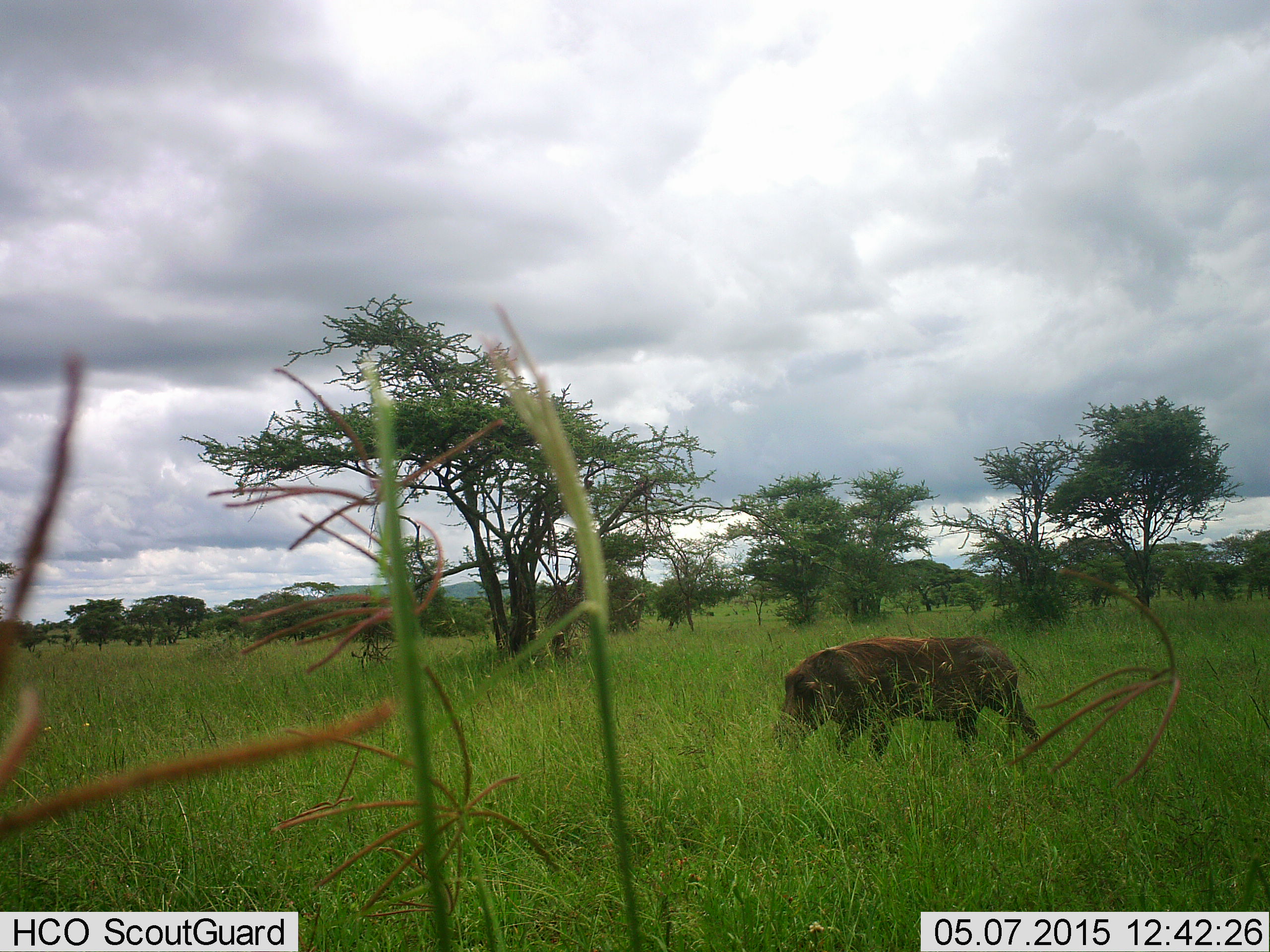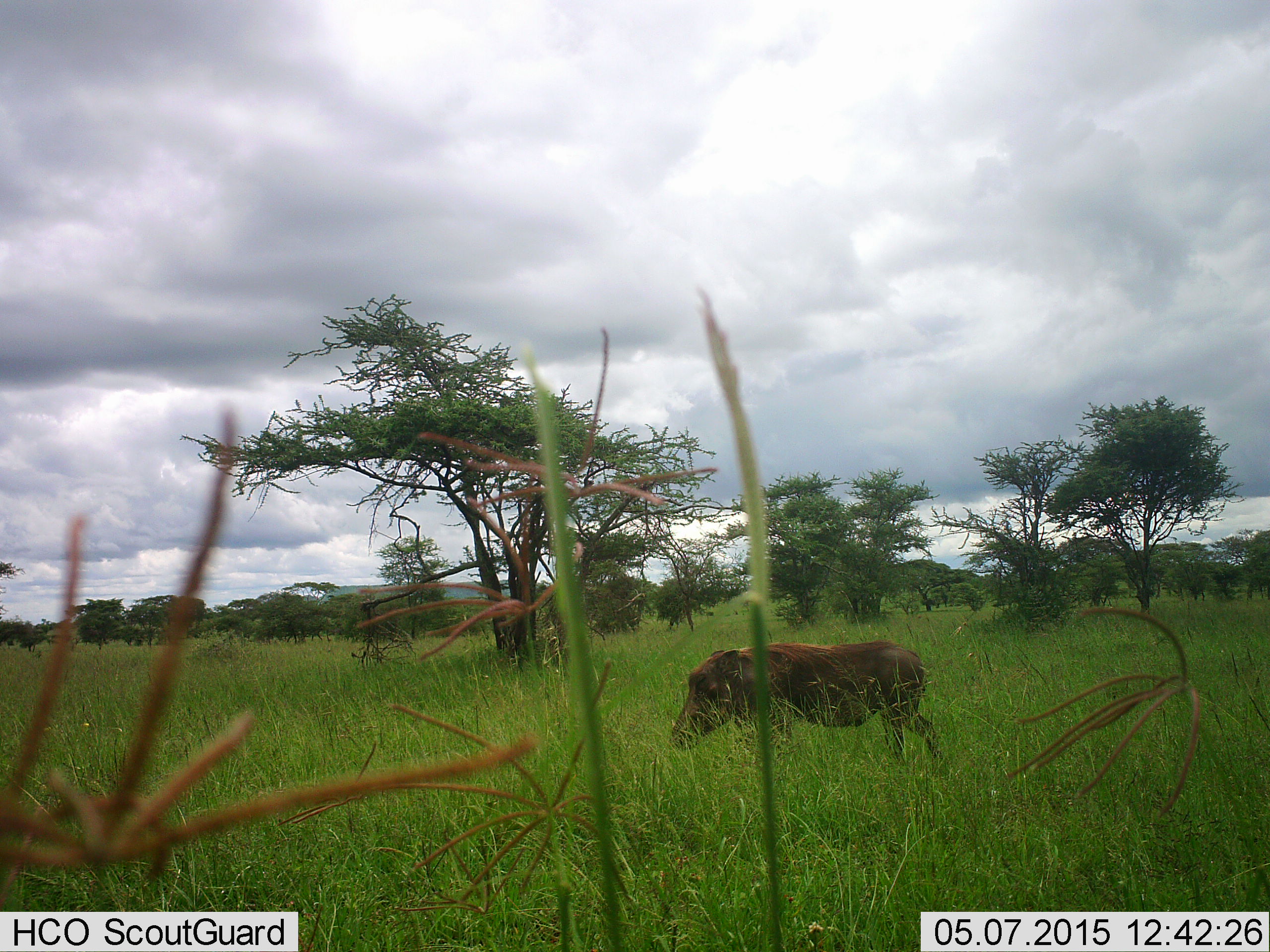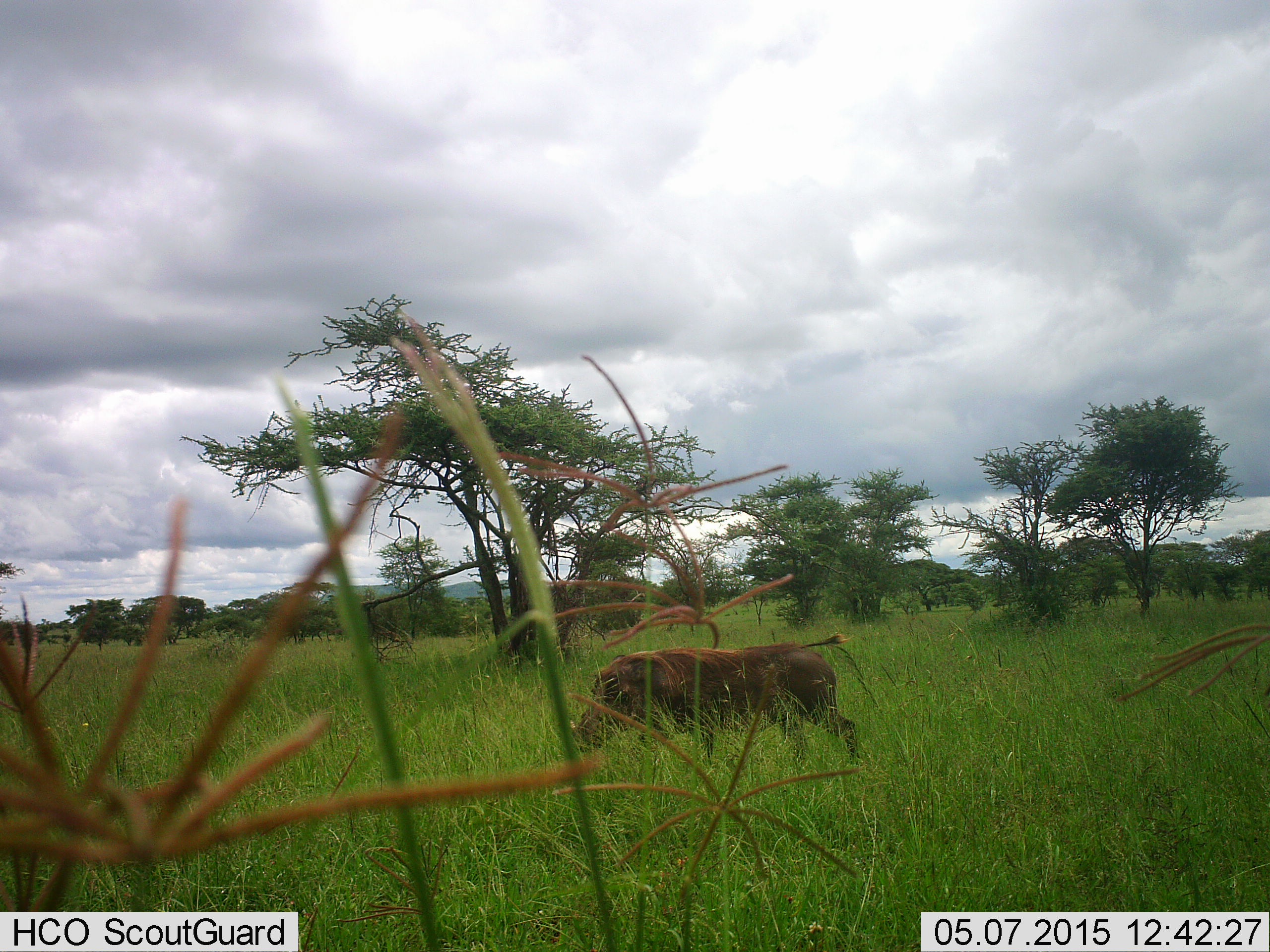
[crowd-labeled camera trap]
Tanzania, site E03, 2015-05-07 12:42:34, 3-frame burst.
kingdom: Animalia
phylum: Chordata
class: Mammalia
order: Artiodactyla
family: Suidae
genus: Phacochoerus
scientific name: Phacochoerus africanus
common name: warthog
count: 1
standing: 20%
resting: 0%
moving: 80%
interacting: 0%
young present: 0%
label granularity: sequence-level